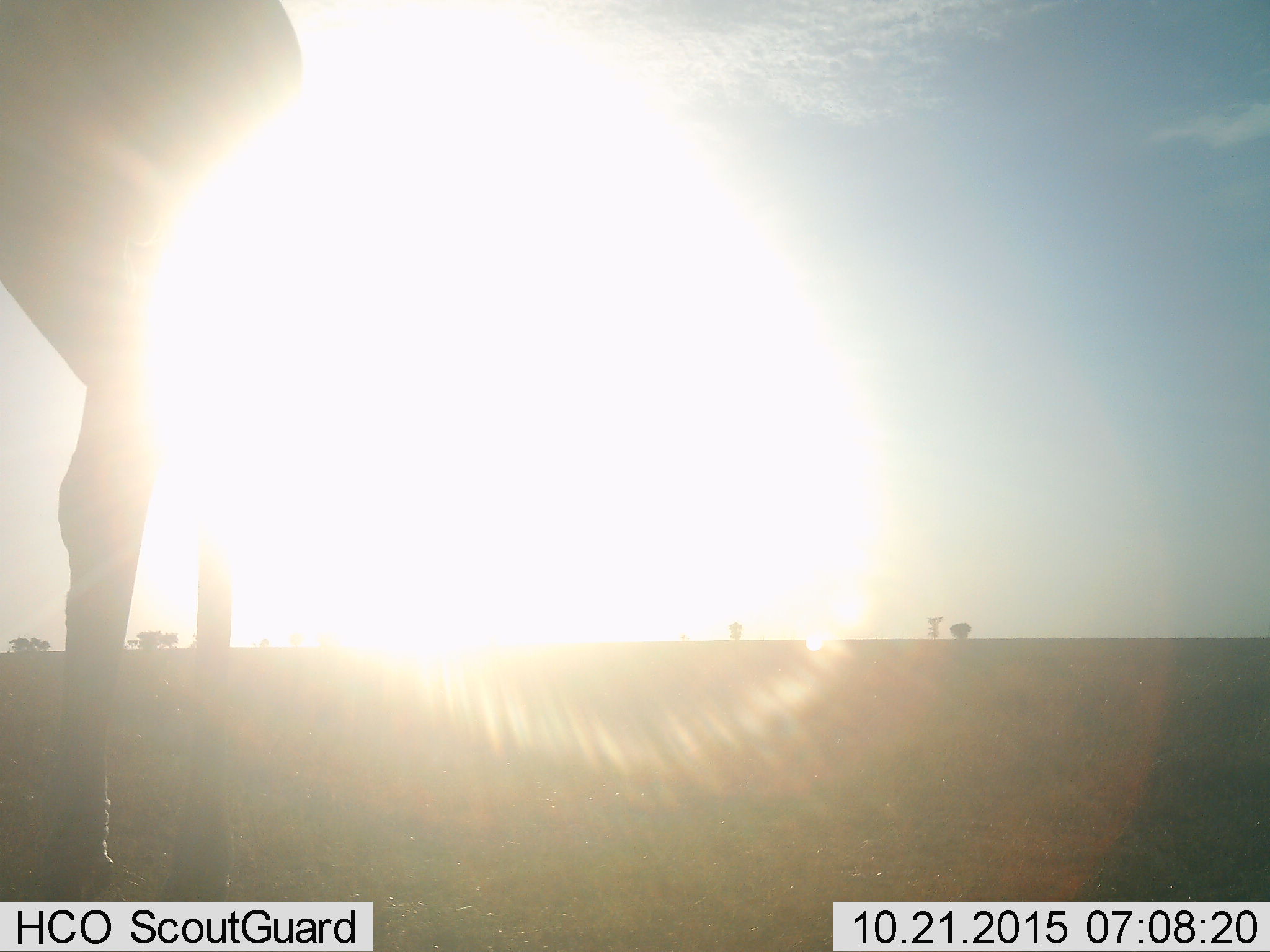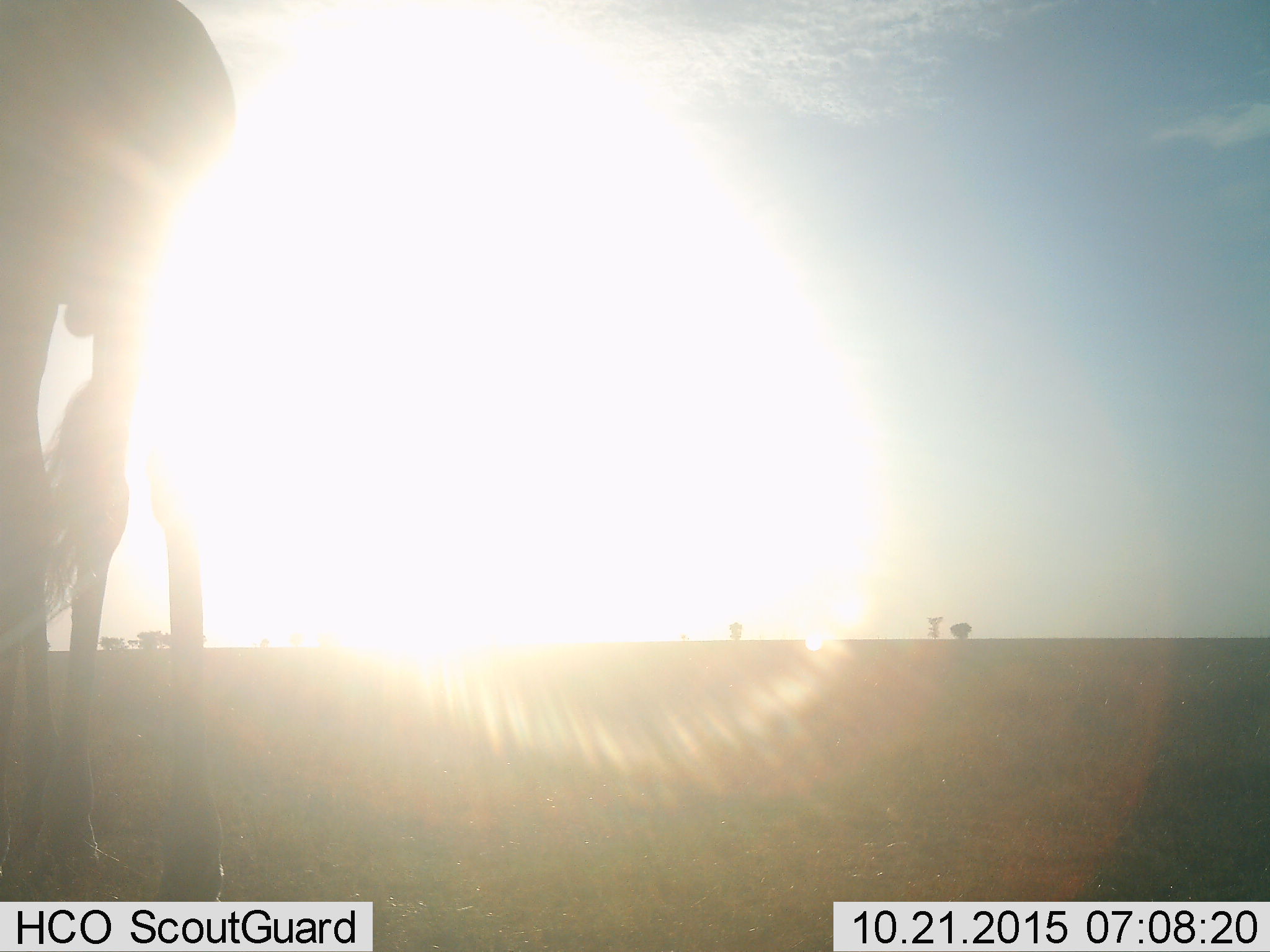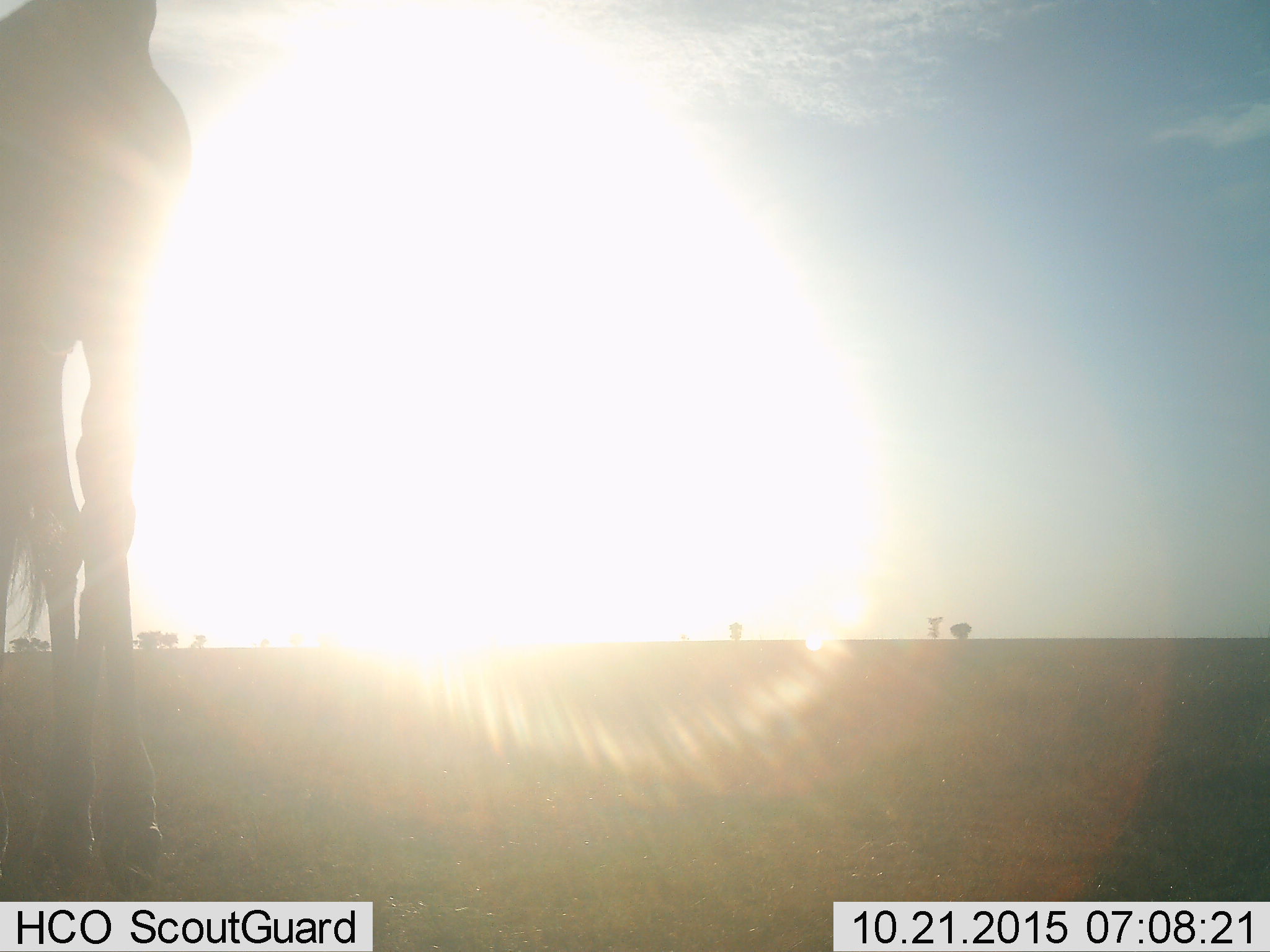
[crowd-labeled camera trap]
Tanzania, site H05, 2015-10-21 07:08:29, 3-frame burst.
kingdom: Animalia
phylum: Chordata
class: Mammalia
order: Artiodactyla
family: Giraffidae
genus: Giraffa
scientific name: Giraffa camelopardalis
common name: giraffe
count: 1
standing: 0%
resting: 0%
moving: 100%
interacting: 0%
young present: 0%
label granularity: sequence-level